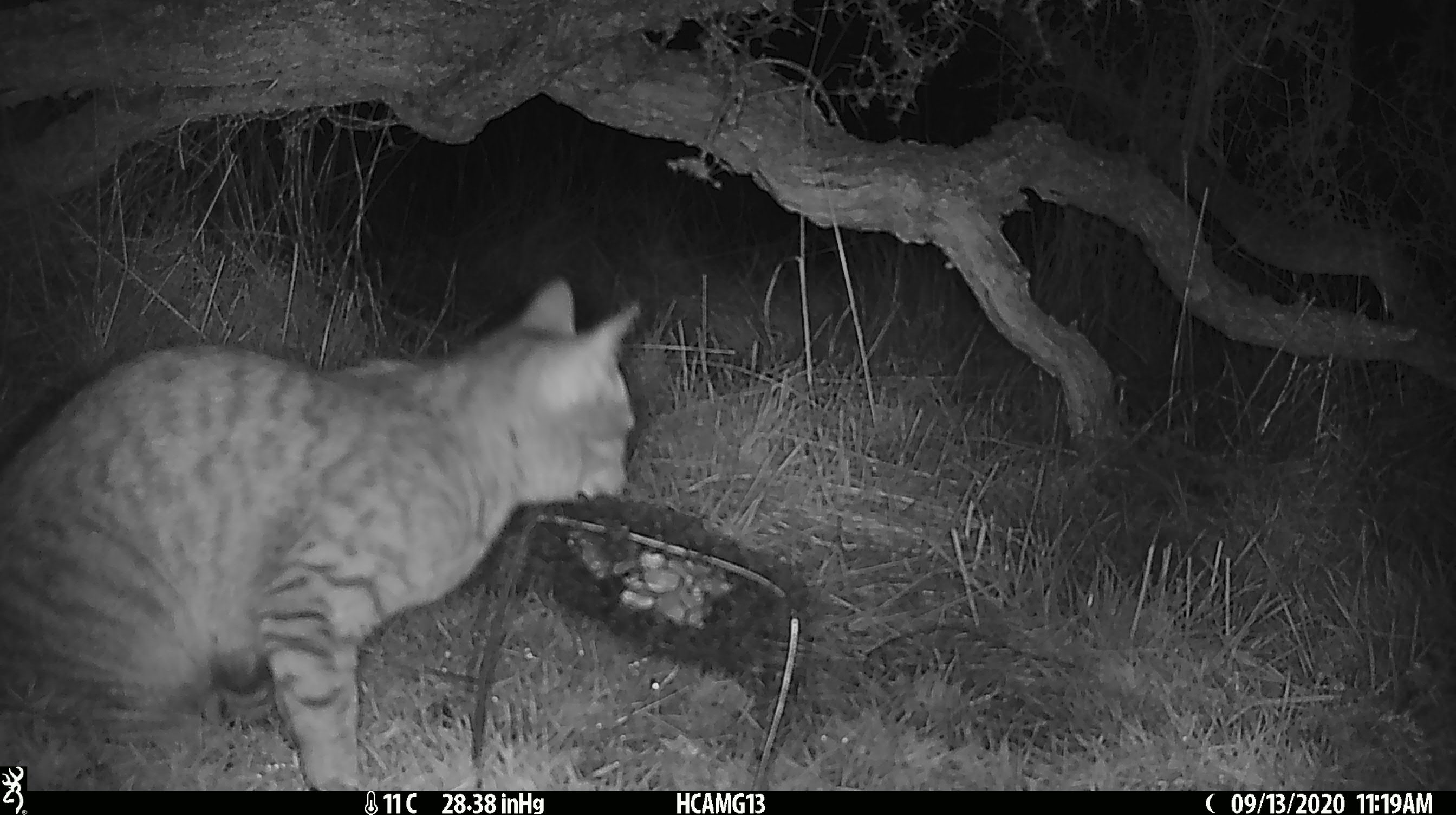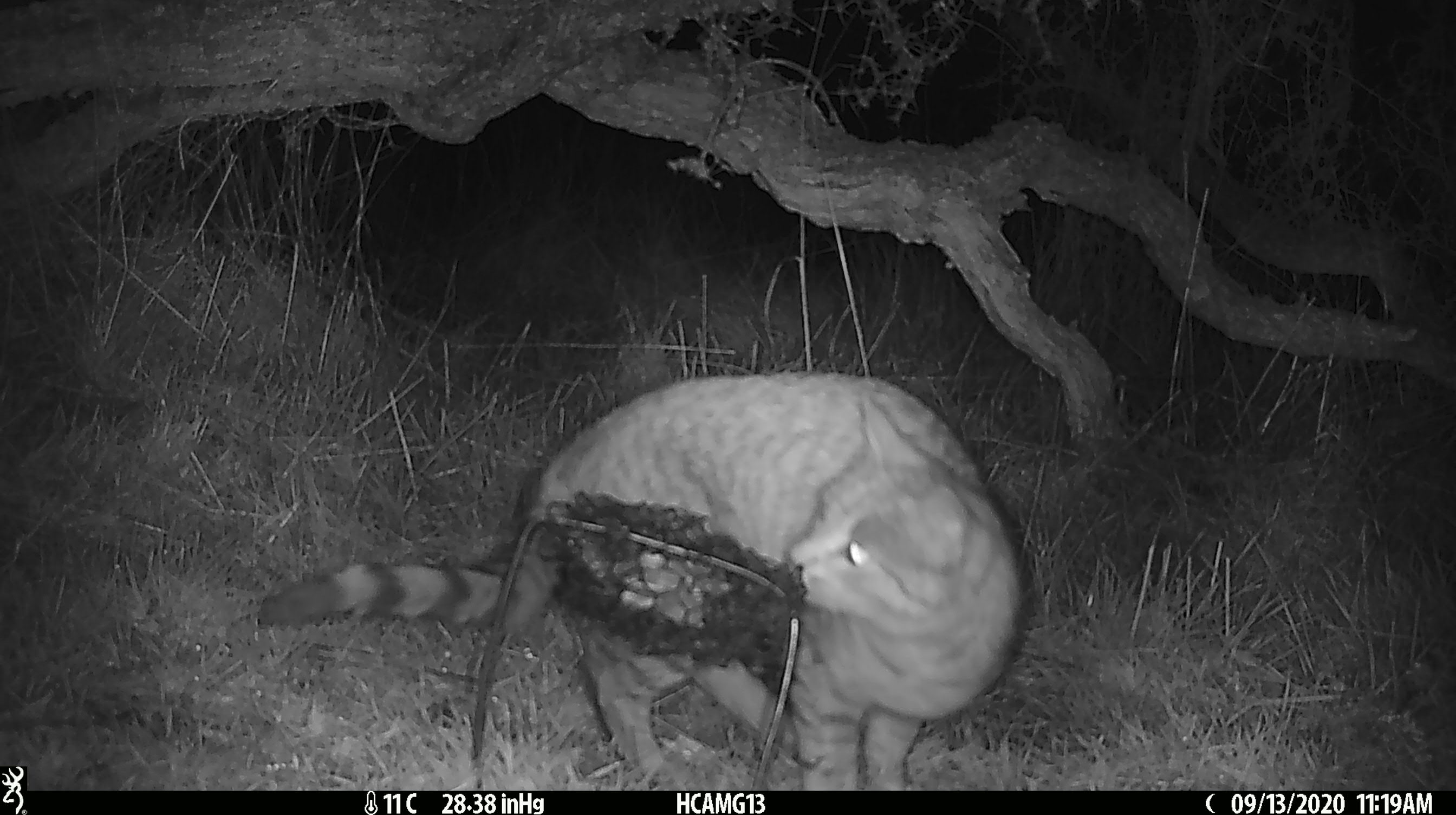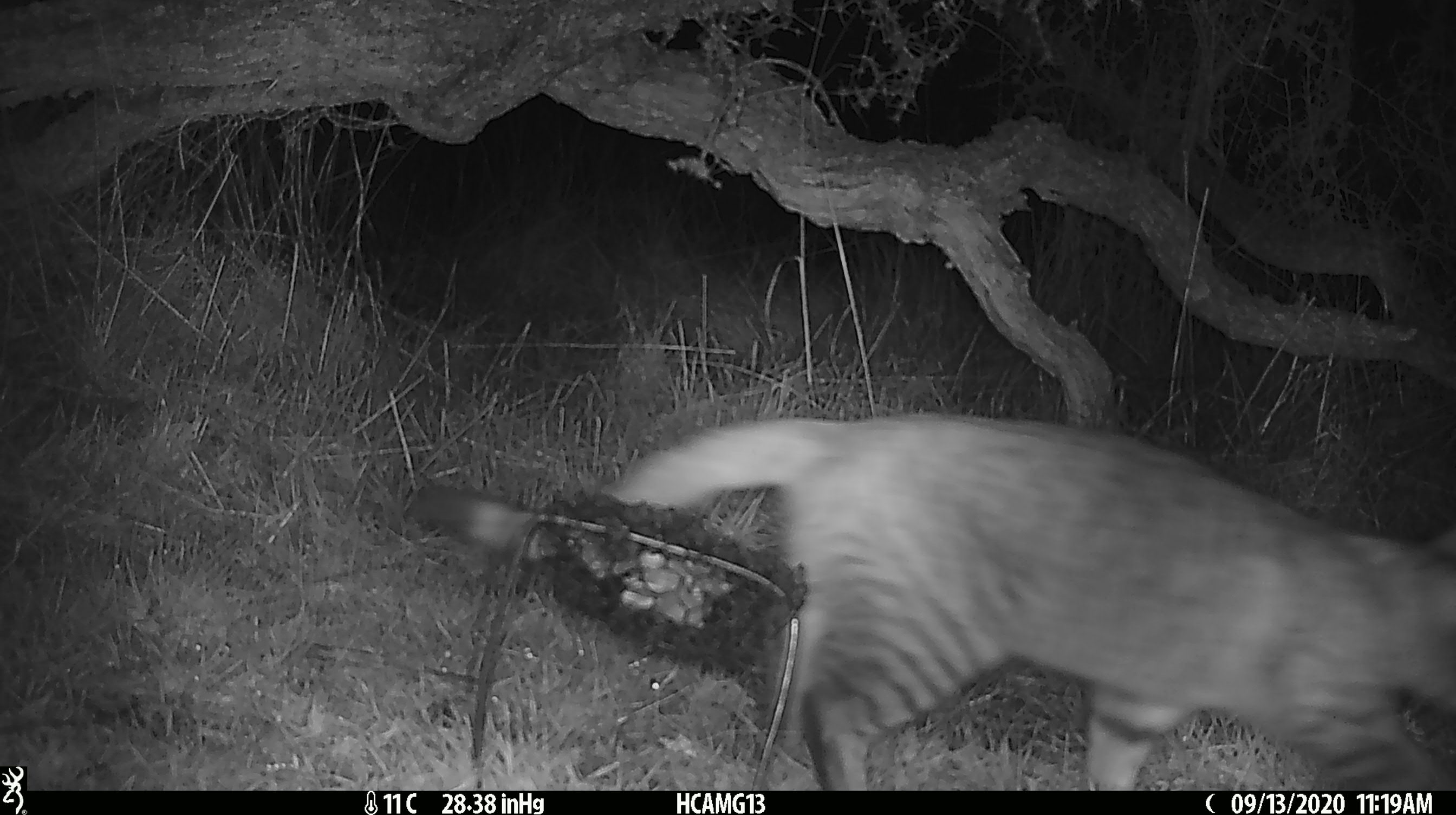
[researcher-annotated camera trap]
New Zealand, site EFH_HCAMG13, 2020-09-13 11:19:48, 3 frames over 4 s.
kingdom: Animalia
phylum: Chordata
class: Mammalia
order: Carnivora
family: Felidae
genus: Felis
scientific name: Felis catus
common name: domestic cat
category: cat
Cat (domestic cat) (Felis catus).